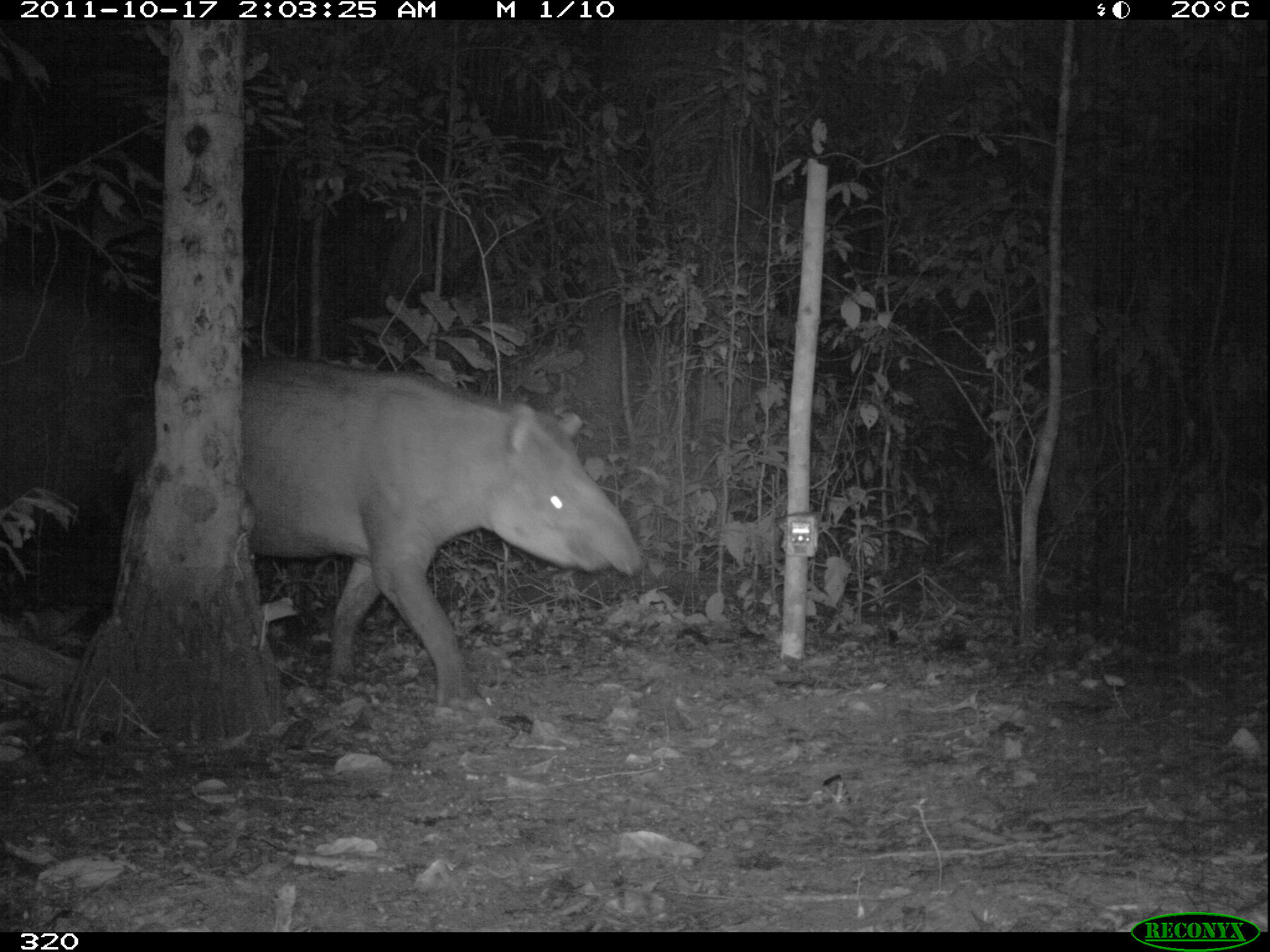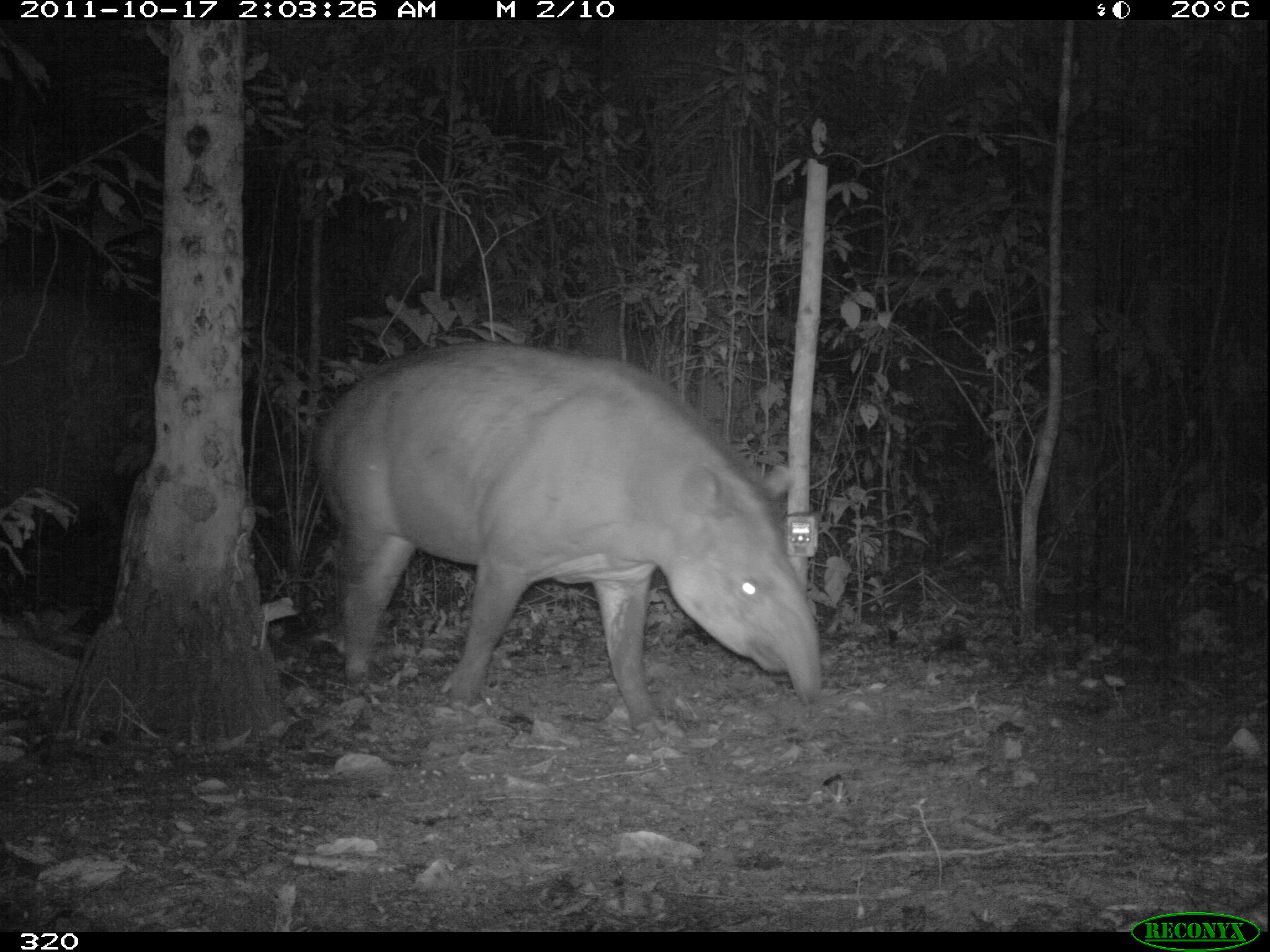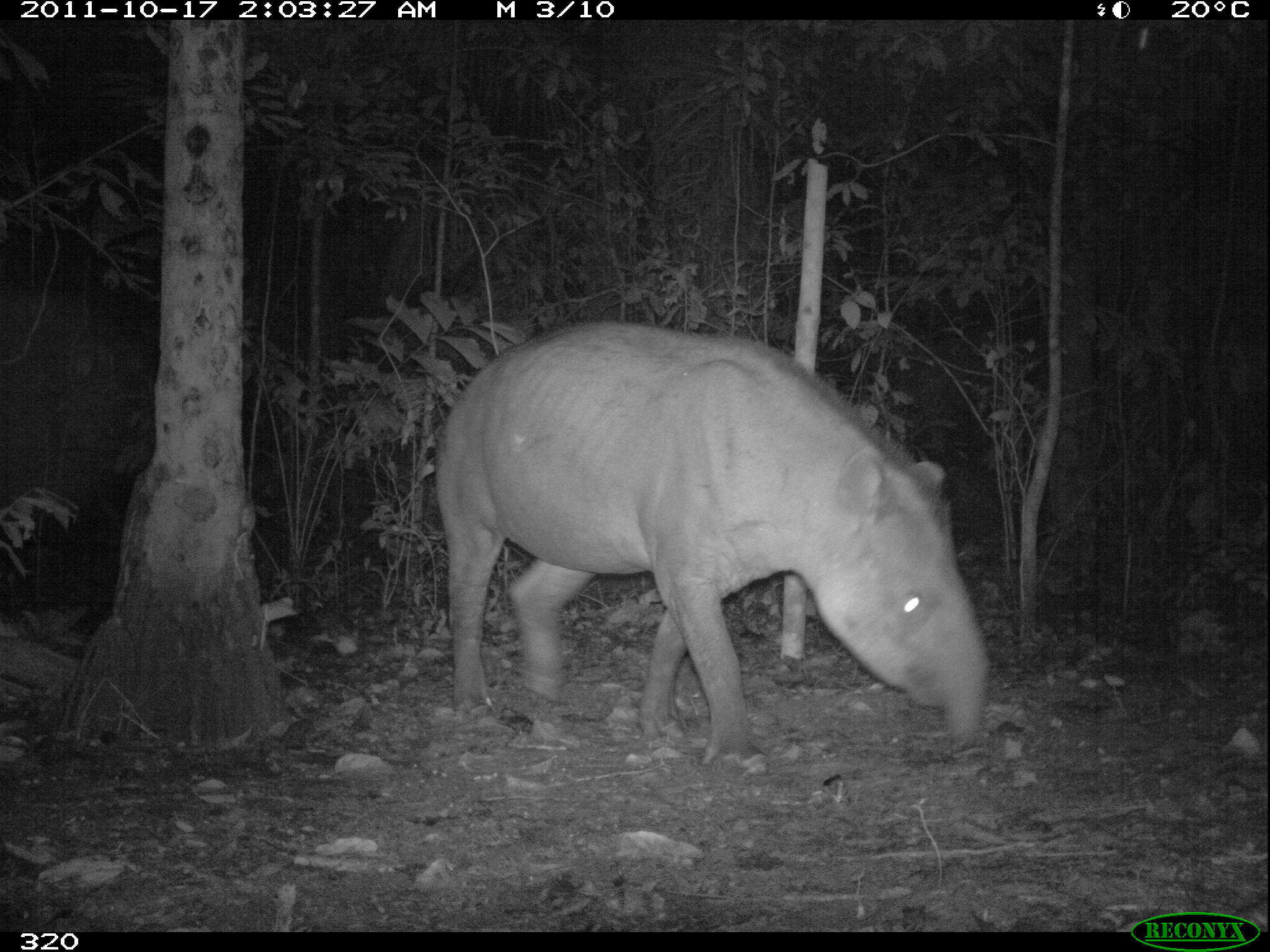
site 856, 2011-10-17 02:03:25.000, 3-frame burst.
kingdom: Animalia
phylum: Chordata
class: Mammalia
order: Perissodactyla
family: Tapiridae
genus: Tapirus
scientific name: Tapirus terrestris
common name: south american tapir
Tapirus terrestris (south american tapir).